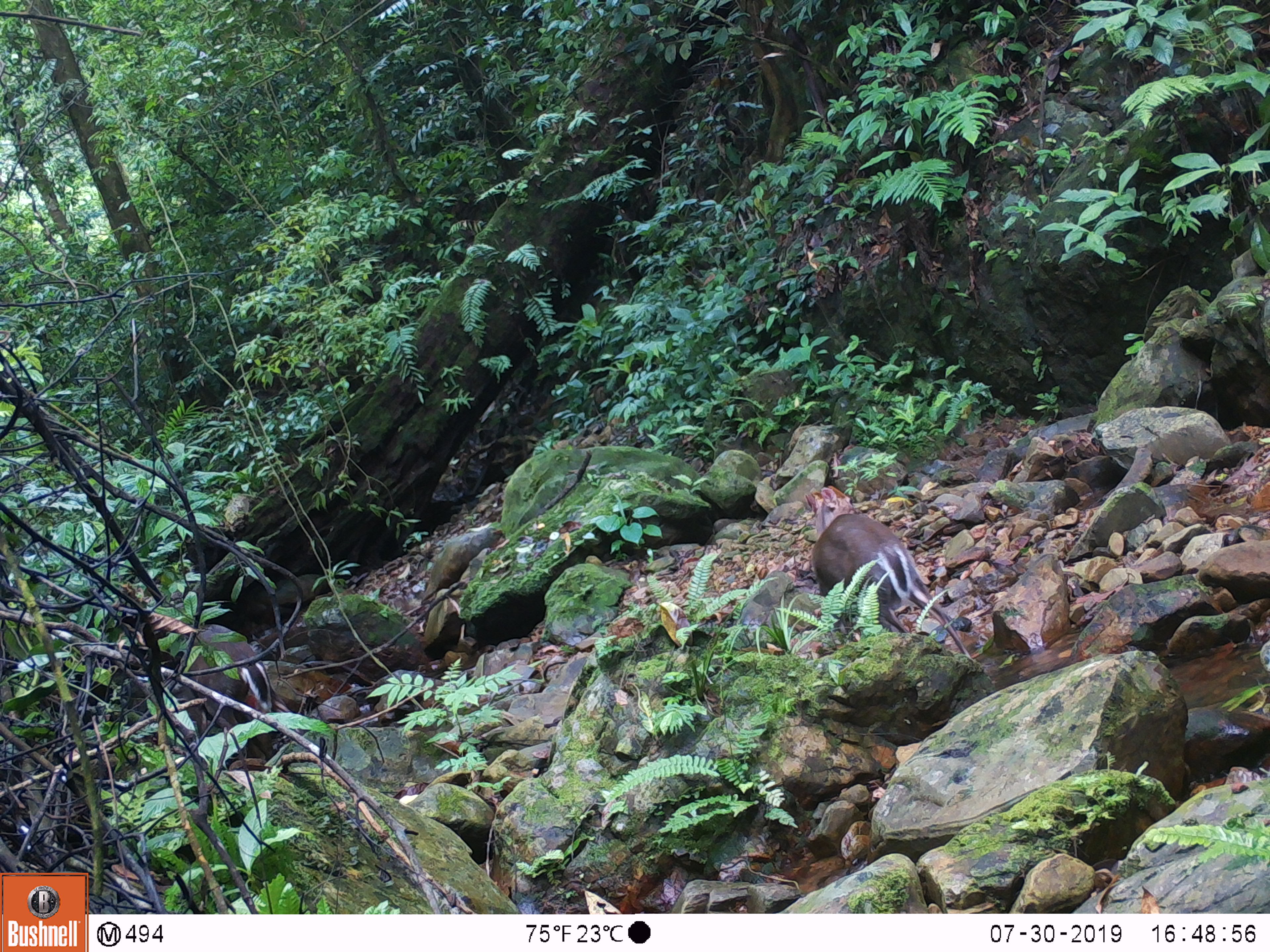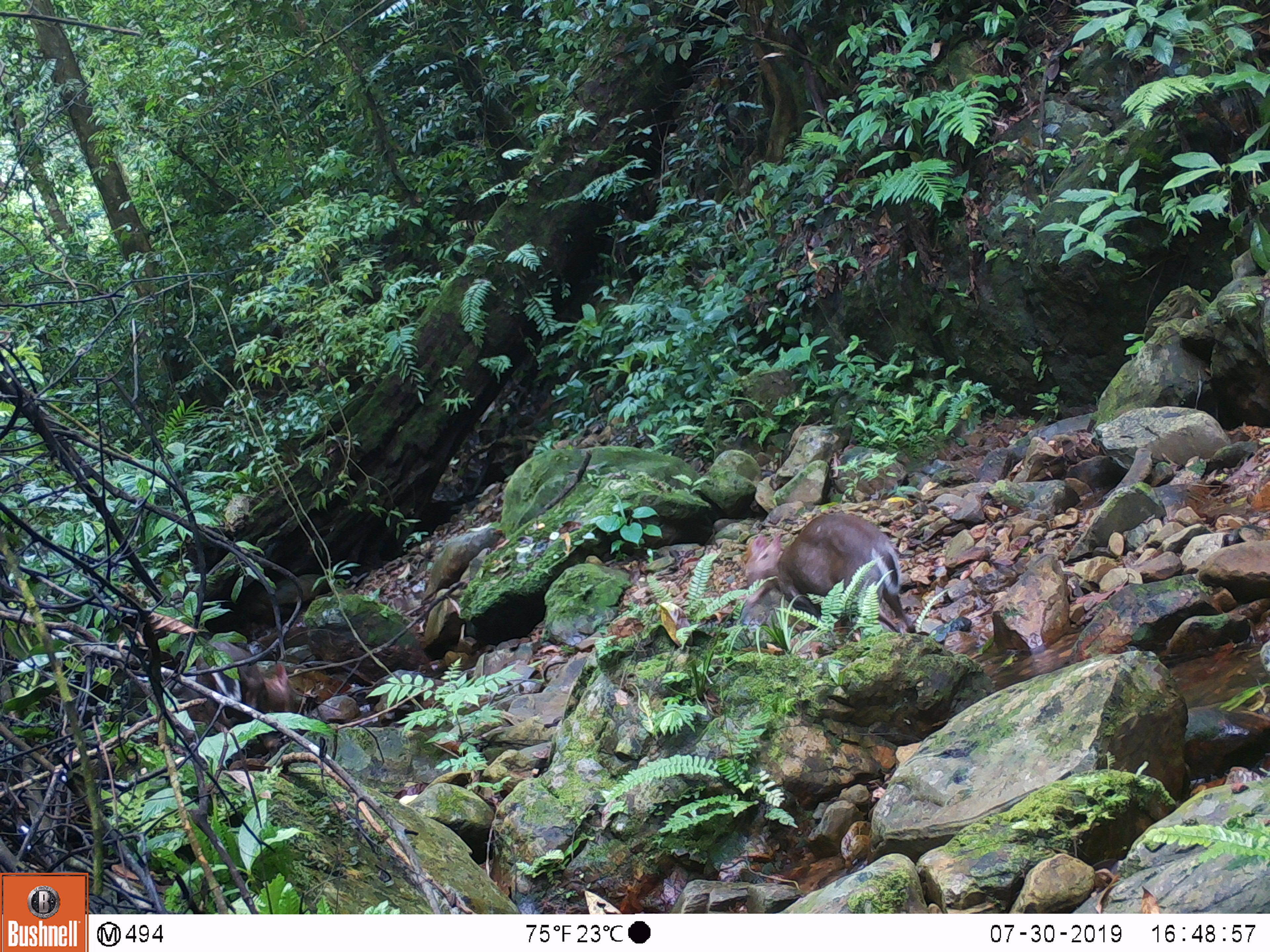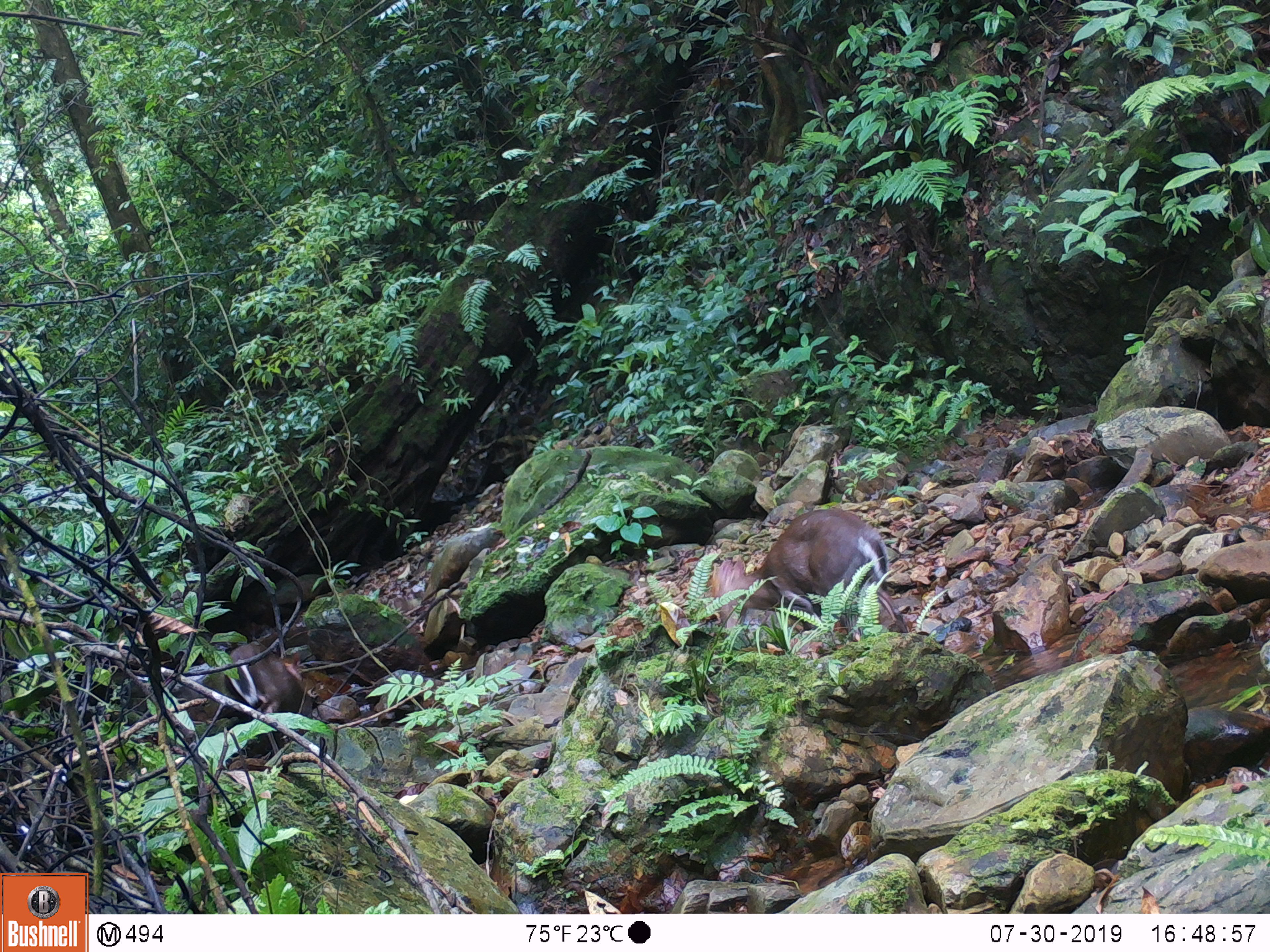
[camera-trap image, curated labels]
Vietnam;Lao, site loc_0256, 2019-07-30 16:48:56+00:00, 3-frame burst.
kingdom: Animalia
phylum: Chordata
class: Mammalia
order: Artiodactyla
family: Cervidae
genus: Muntiacus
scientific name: Muntiacus rooseveltorum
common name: roosevelt's muntjac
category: roosevelts muntjac group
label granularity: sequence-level